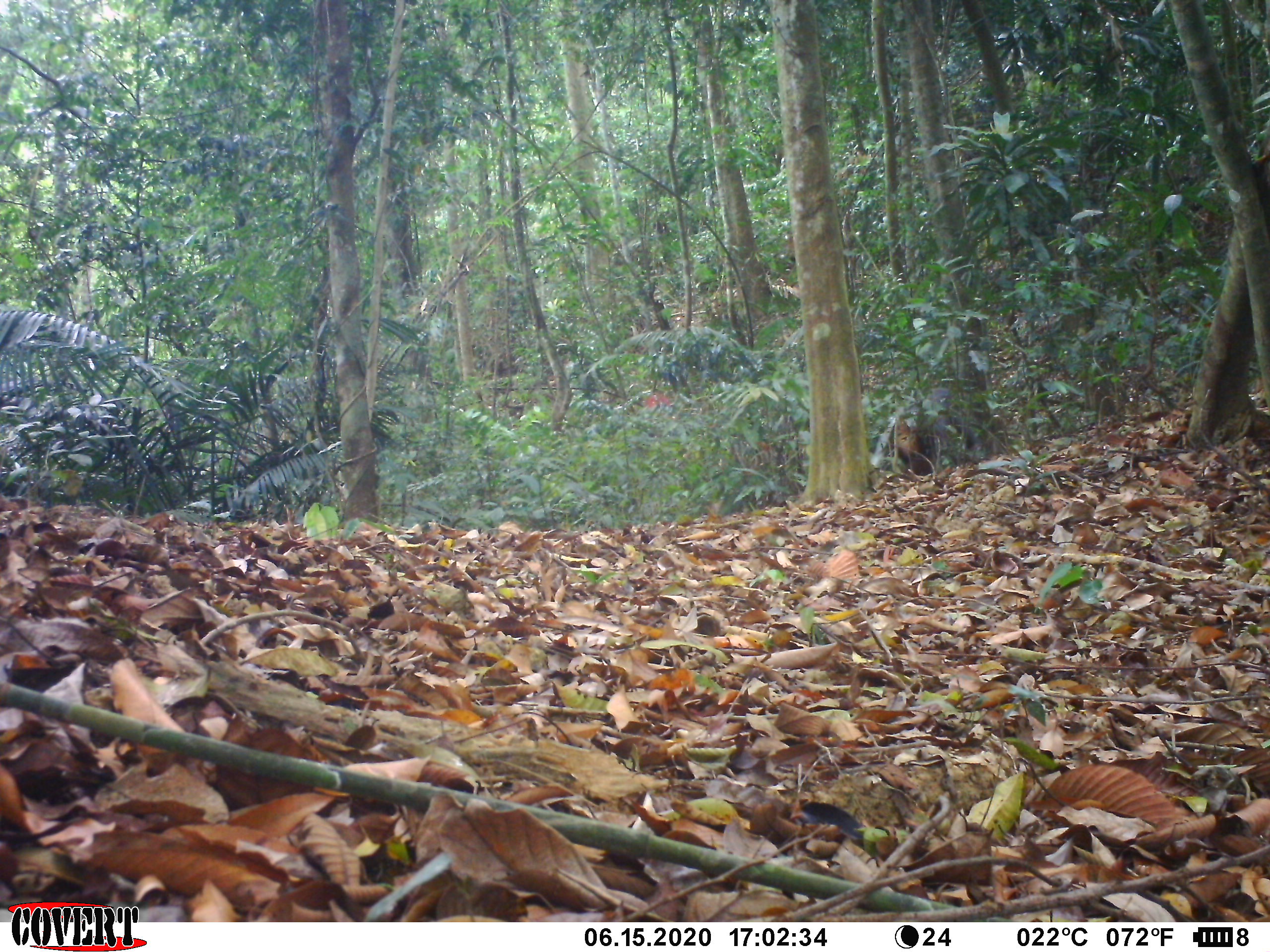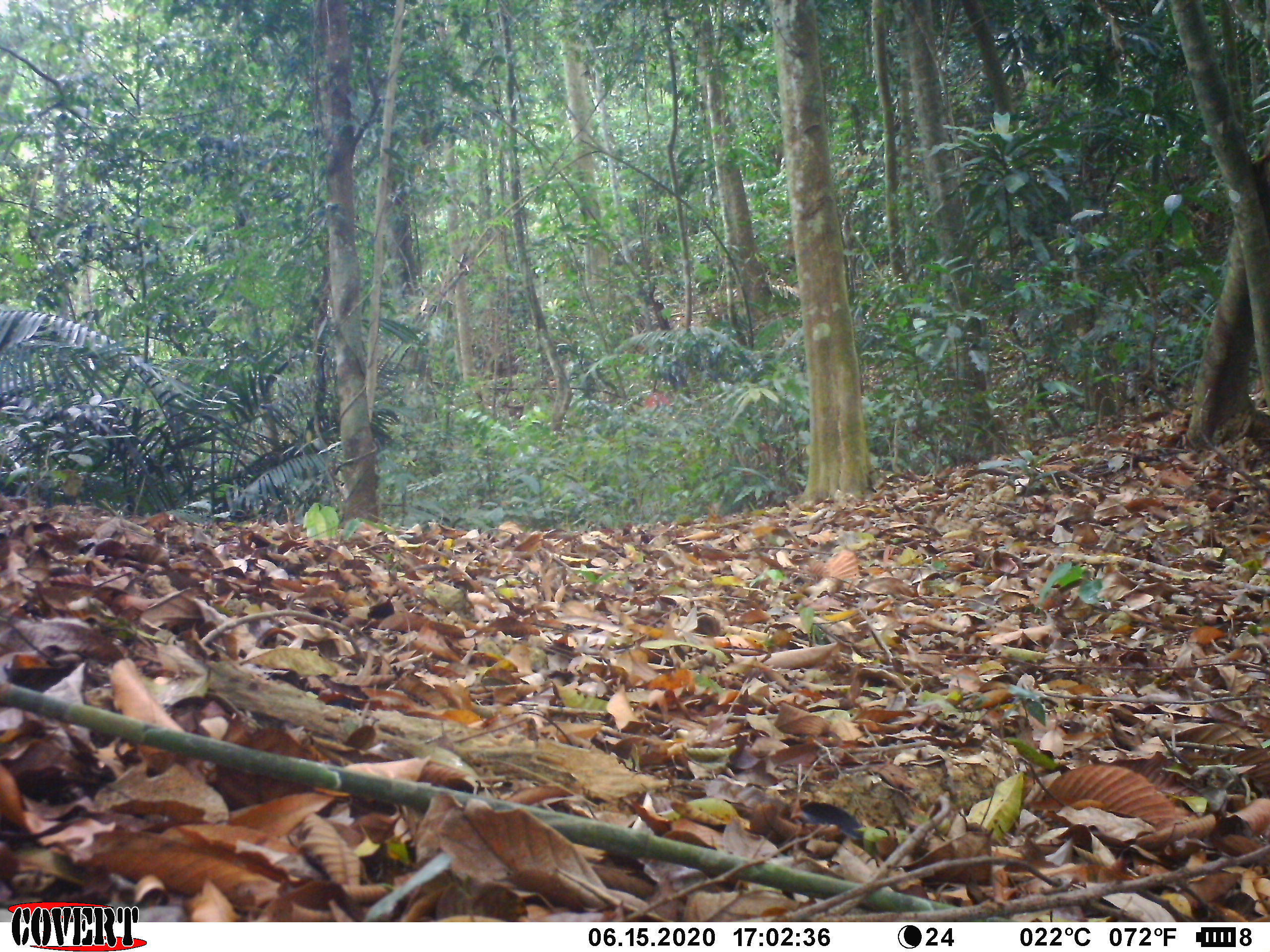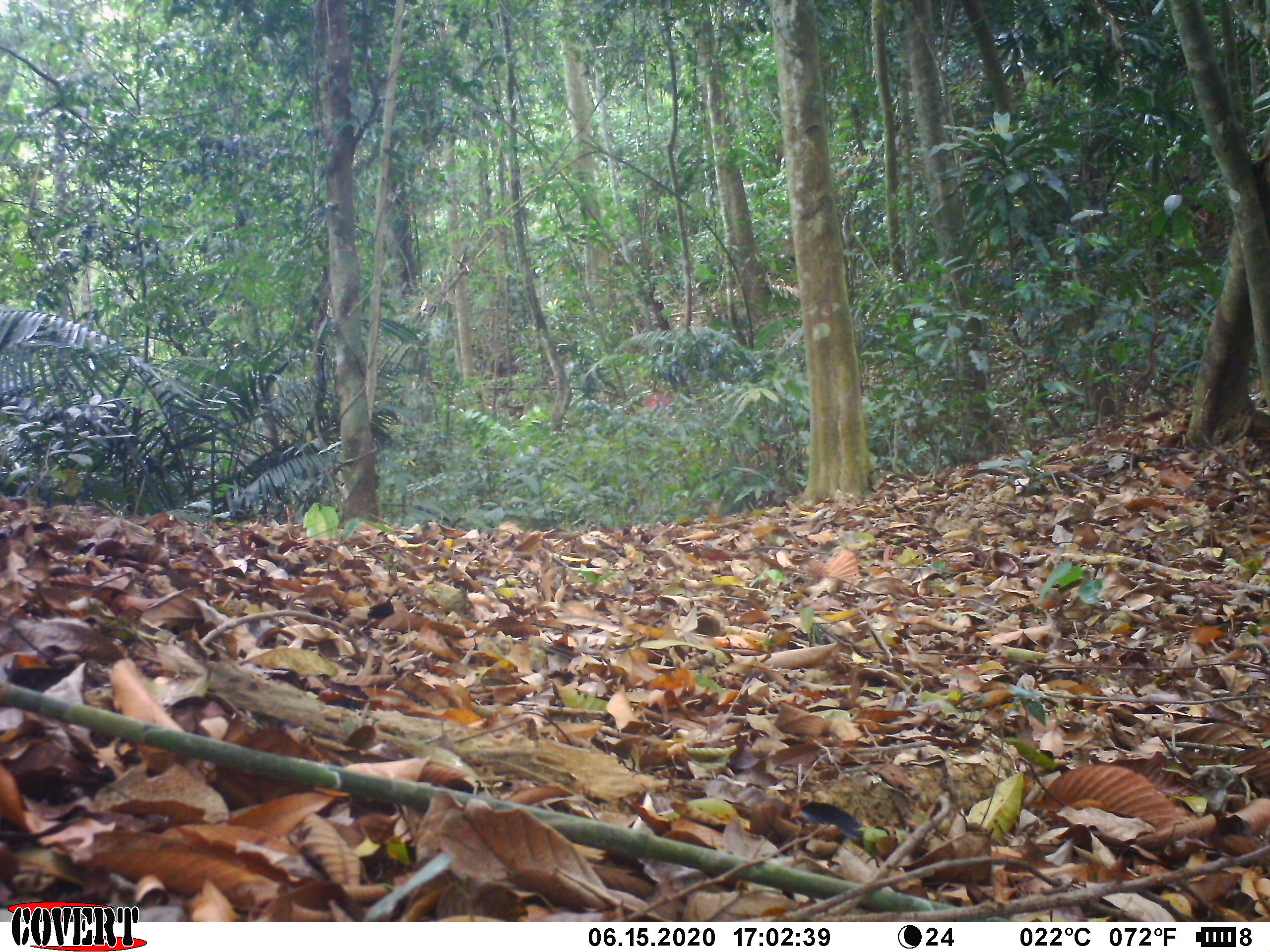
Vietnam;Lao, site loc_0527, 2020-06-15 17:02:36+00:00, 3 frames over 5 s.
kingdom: Animalia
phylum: Chordata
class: Mammalia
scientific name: Mammalia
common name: mammal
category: unidentified mammal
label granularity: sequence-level